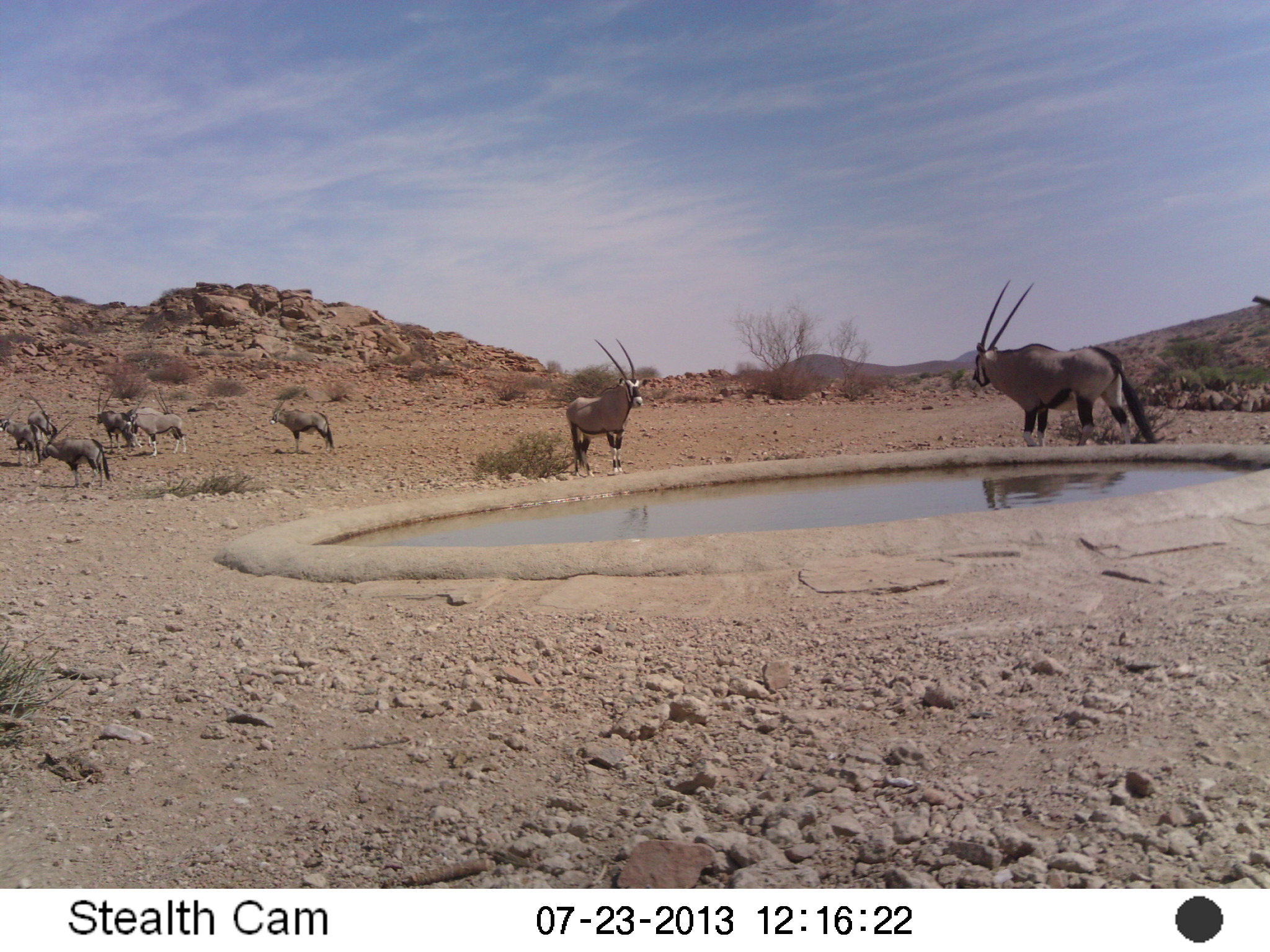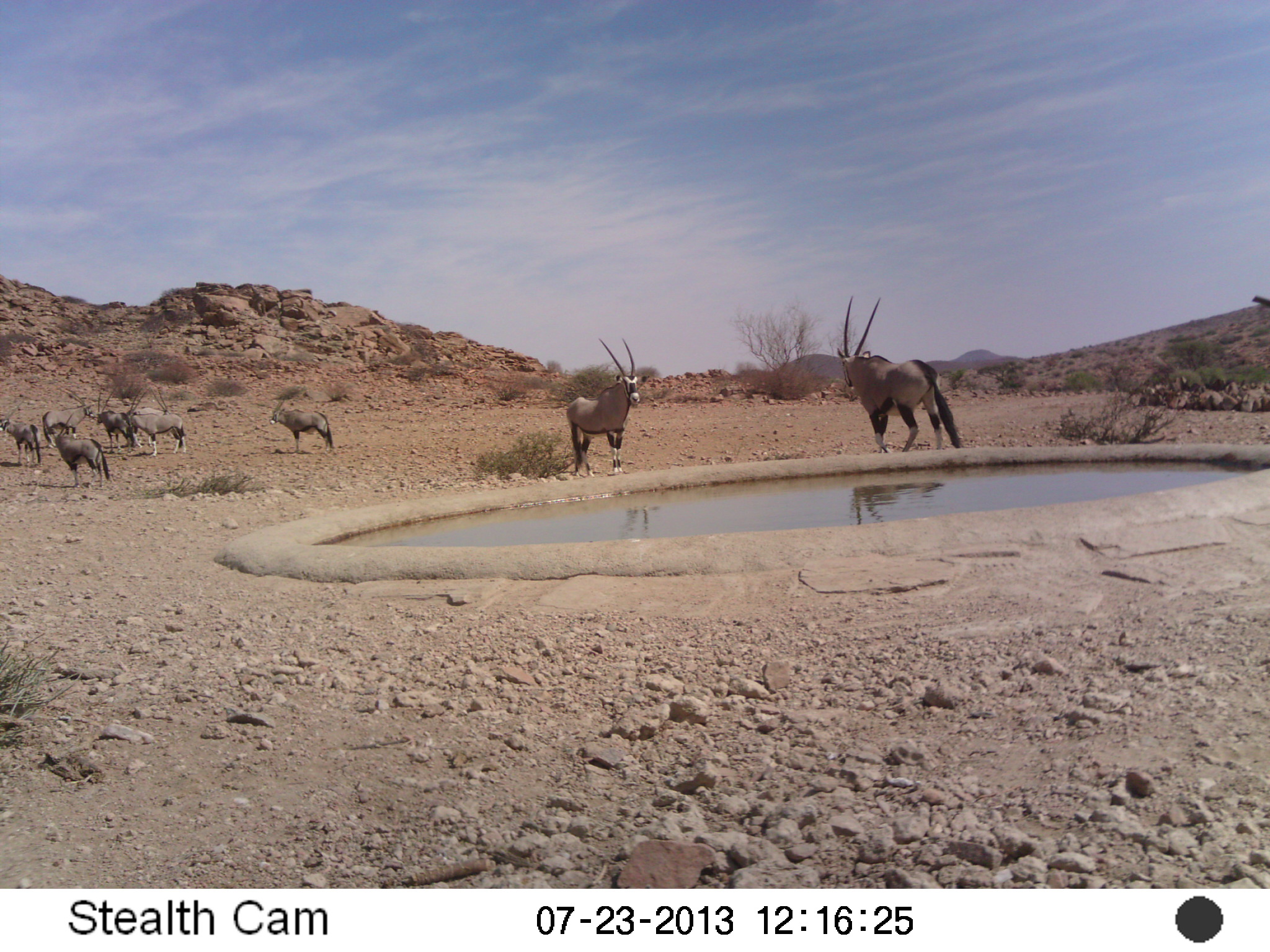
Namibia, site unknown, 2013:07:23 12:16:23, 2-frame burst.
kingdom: Animalia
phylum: Chordata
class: Mammalia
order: Artiodactyla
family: Bovidae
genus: Oryx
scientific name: Oryx gazella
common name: gemsbok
Oryx gazella (gemsbok).